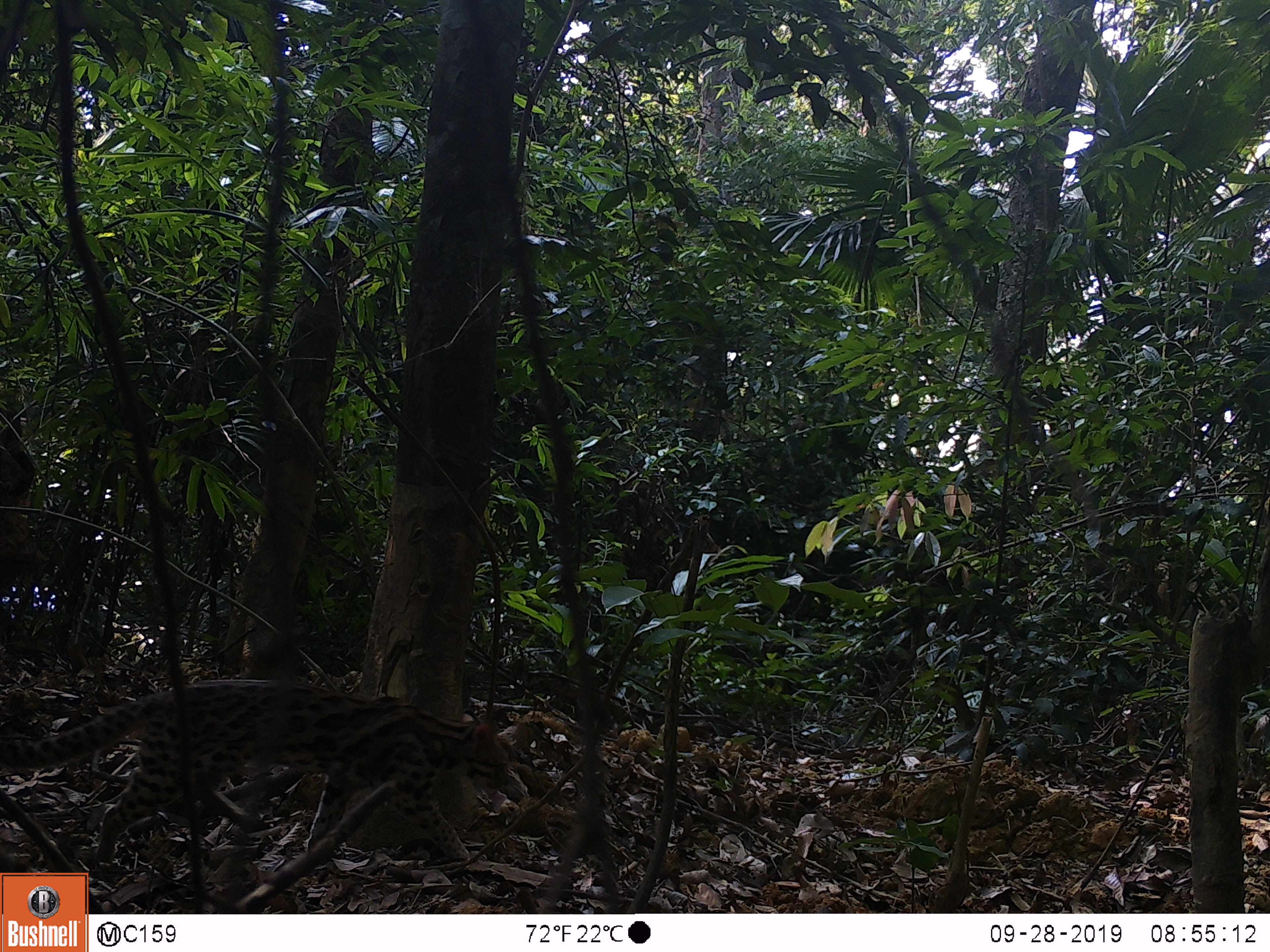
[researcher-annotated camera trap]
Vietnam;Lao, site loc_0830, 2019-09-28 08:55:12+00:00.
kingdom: Animalia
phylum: Chordata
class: Mammalia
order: Carnivora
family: Felidae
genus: Prionailurus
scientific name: Prionailurus bengalensis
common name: leopard cat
Leopard cat (Prionailurus bengalensis). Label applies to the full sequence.